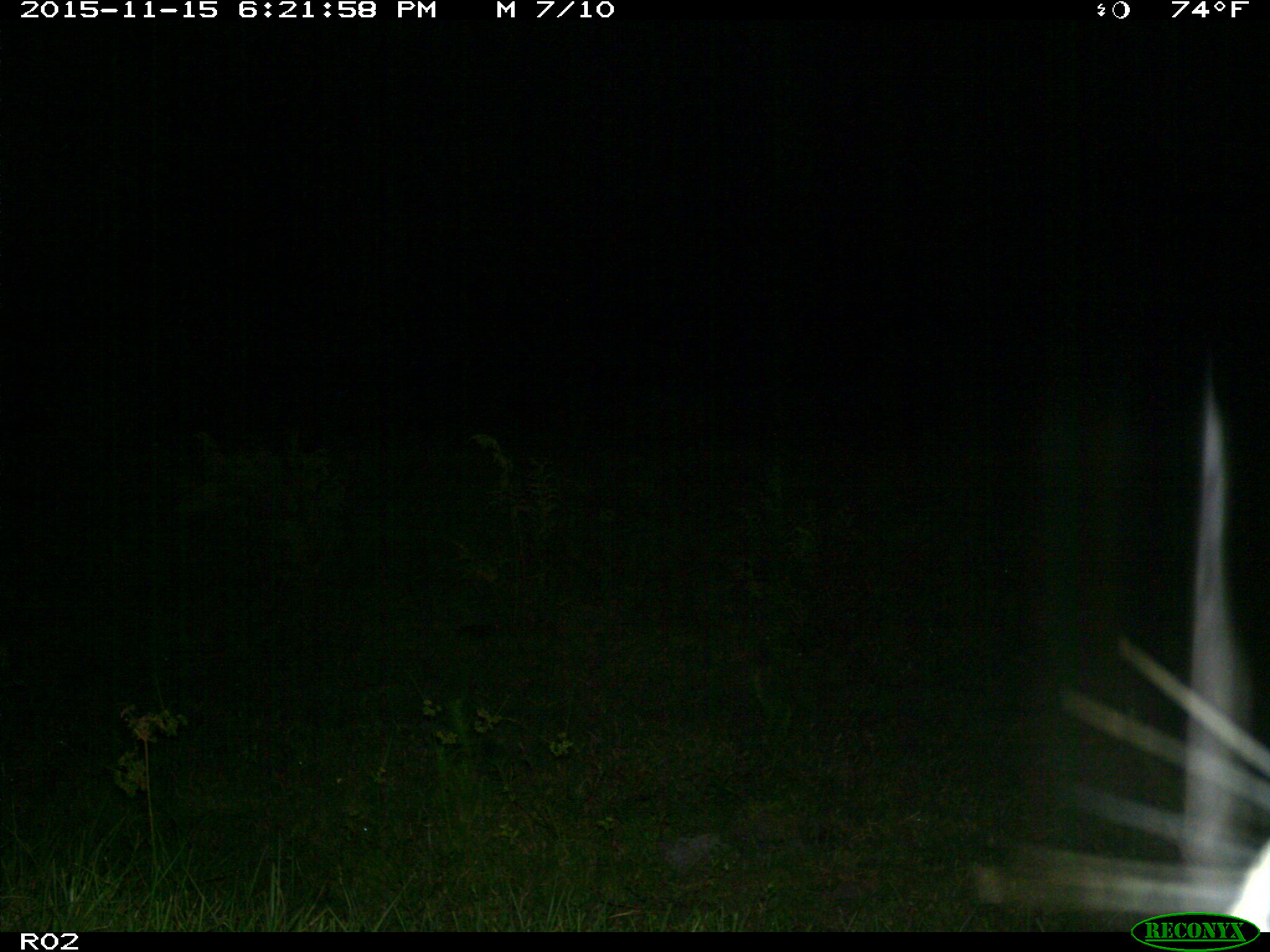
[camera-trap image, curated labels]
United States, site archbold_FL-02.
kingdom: Animalia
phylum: Chordata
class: Mammalia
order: Artiodactyla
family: Bovidae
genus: Bos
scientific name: Bos taurus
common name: domestic cow